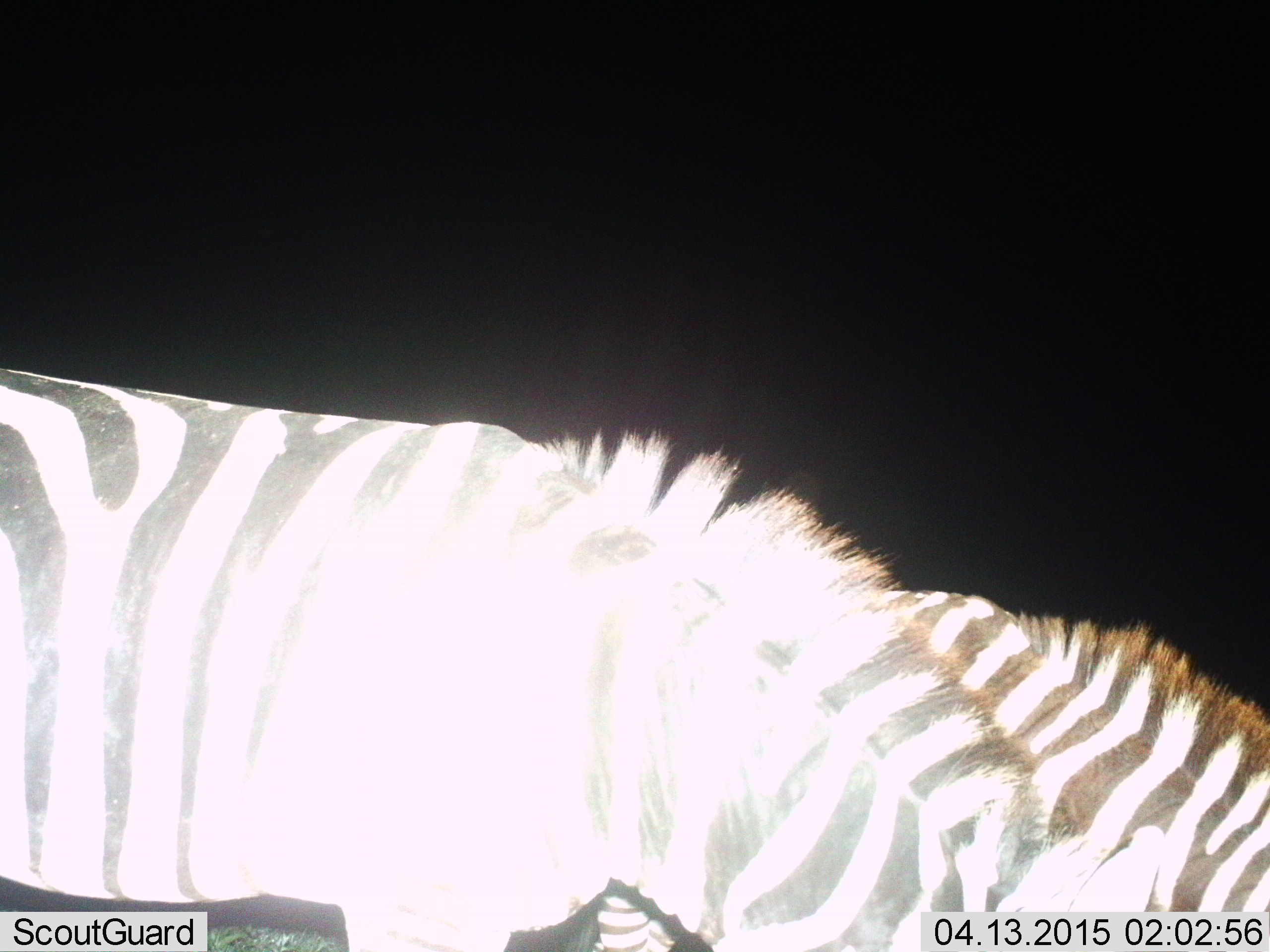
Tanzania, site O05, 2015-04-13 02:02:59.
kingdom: Animalia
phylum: Chordata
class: Mammalia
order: Perissodactyla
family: Equidae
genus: Equus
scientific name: Equus quagga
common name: plains zebra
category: zebra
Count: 2.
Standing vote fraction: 50%.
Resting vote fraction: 0%.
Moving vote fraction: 0%.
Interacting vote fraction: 0%.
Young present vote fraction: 0%.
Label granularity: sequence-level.